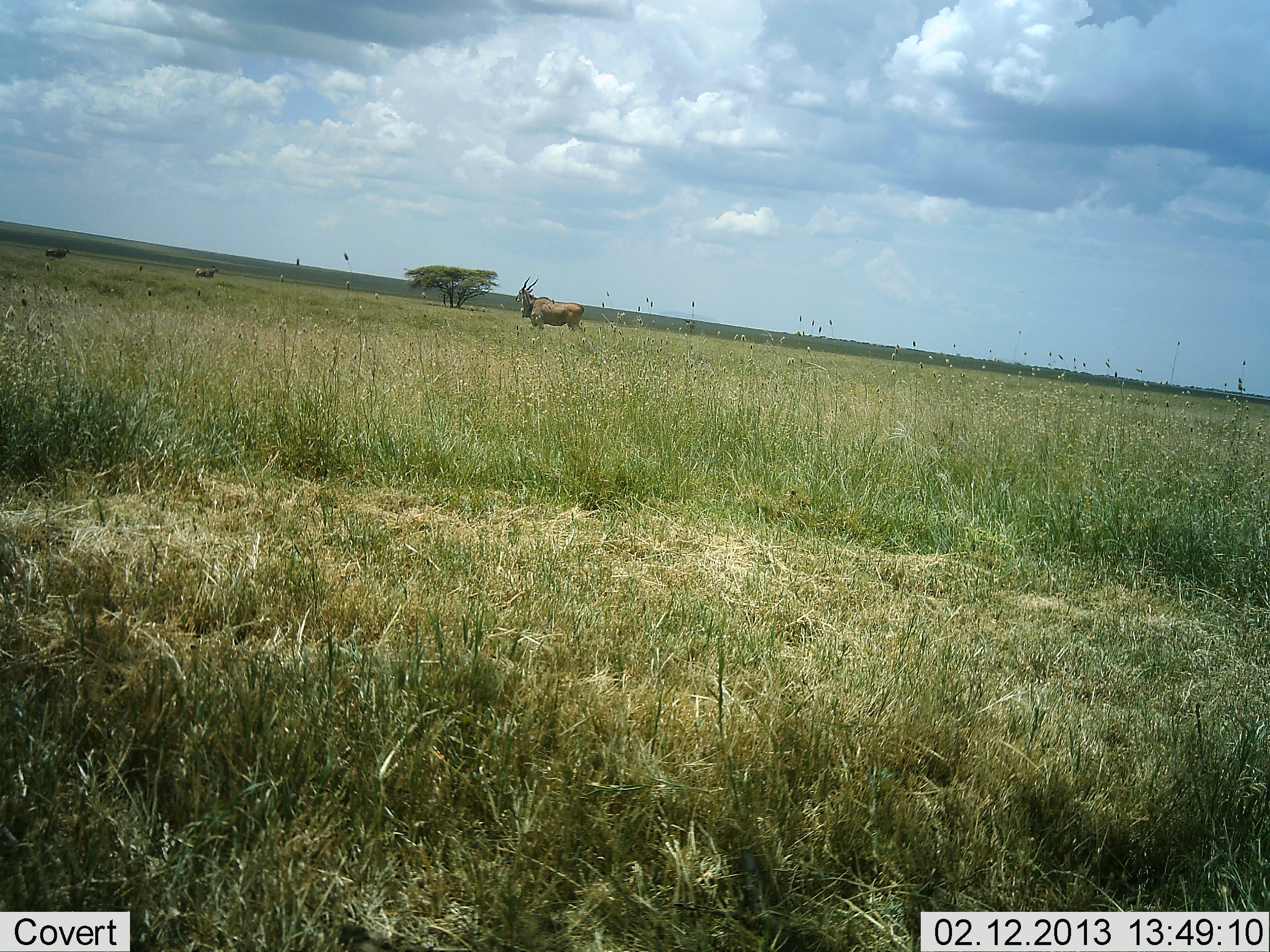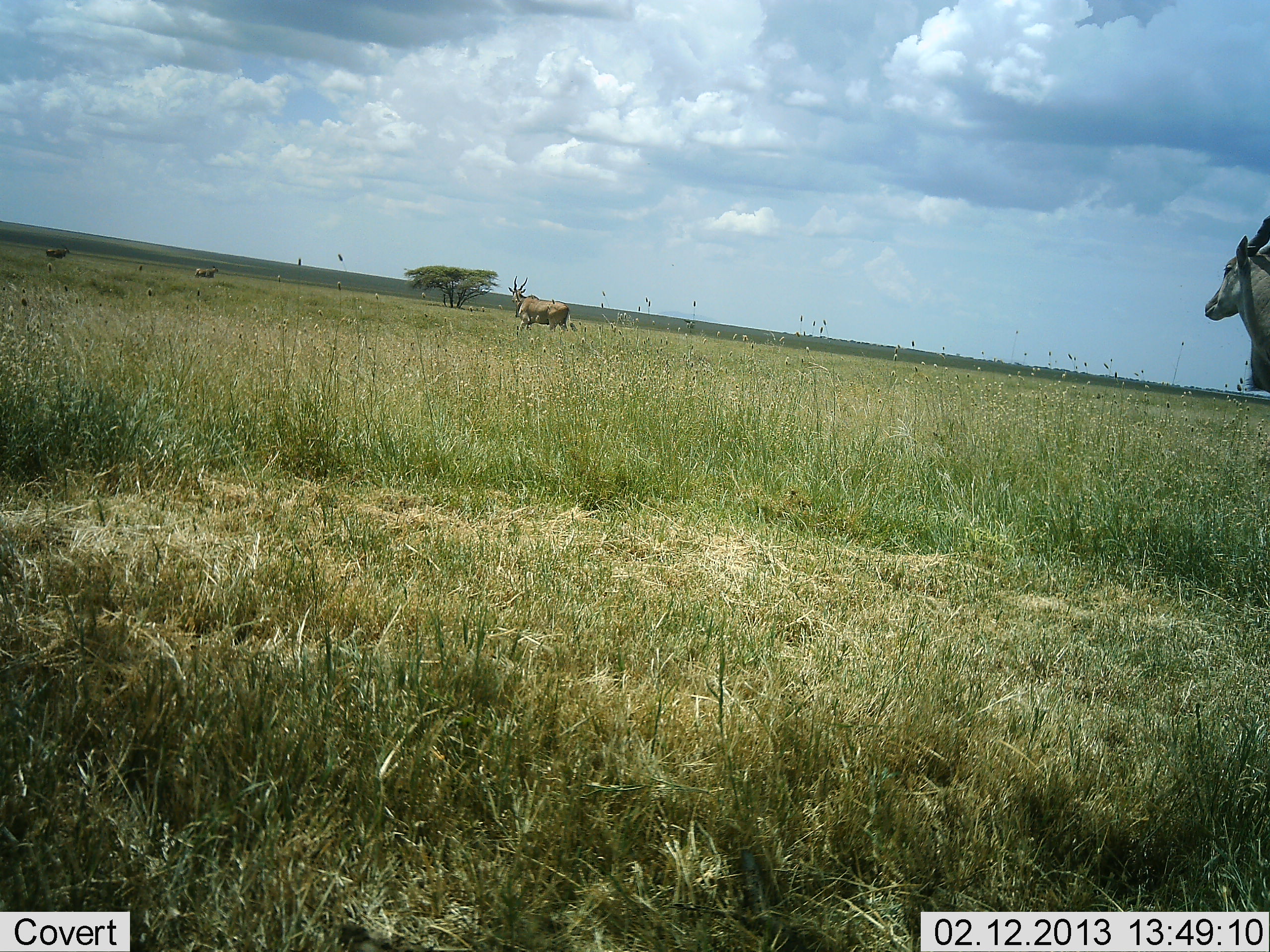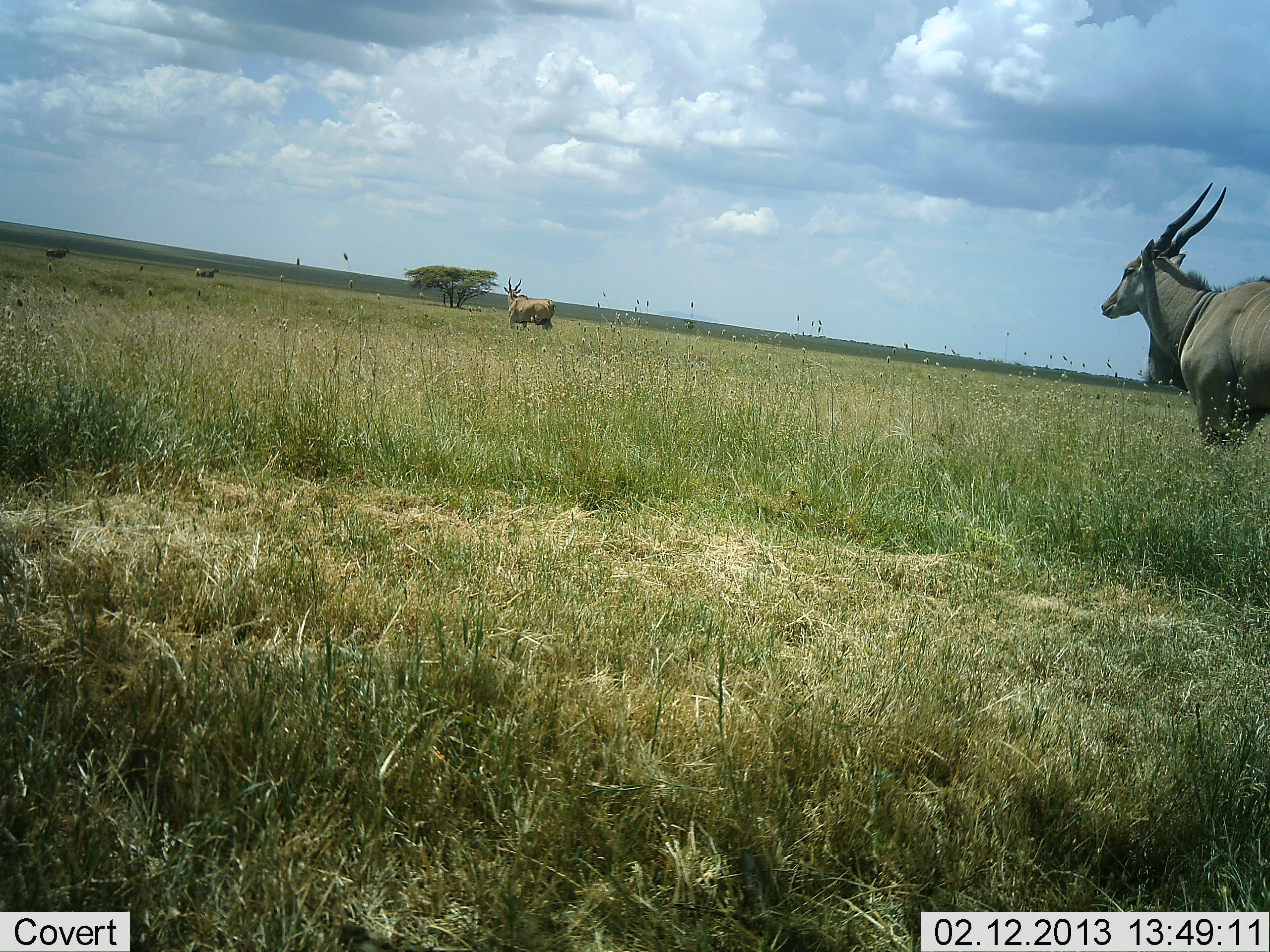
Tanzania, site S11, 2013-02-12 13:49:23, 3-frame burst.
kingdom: Animalia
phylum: Chordata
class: Mammalia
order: Artiodactyla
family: Bovidae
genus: Tragelaphus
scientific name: Tragelaphus oryx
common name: eland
Eland (Tragelaphus oryx), count 4. Behavior (volunteer vote fractions): standing 33%, resting 6%, moving 94%, interacting 0%. Young present (vote fraction): 0%. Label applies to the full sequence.